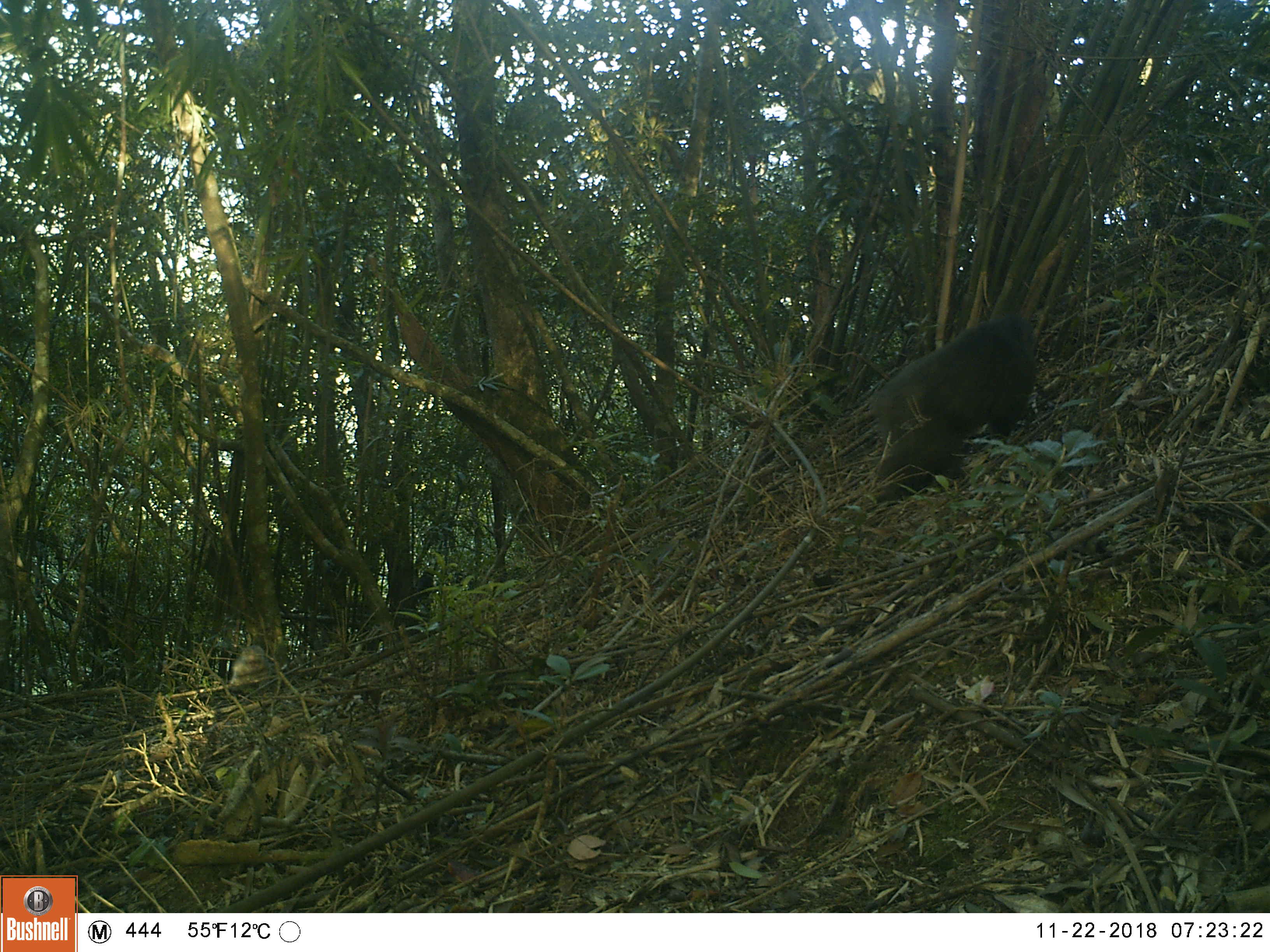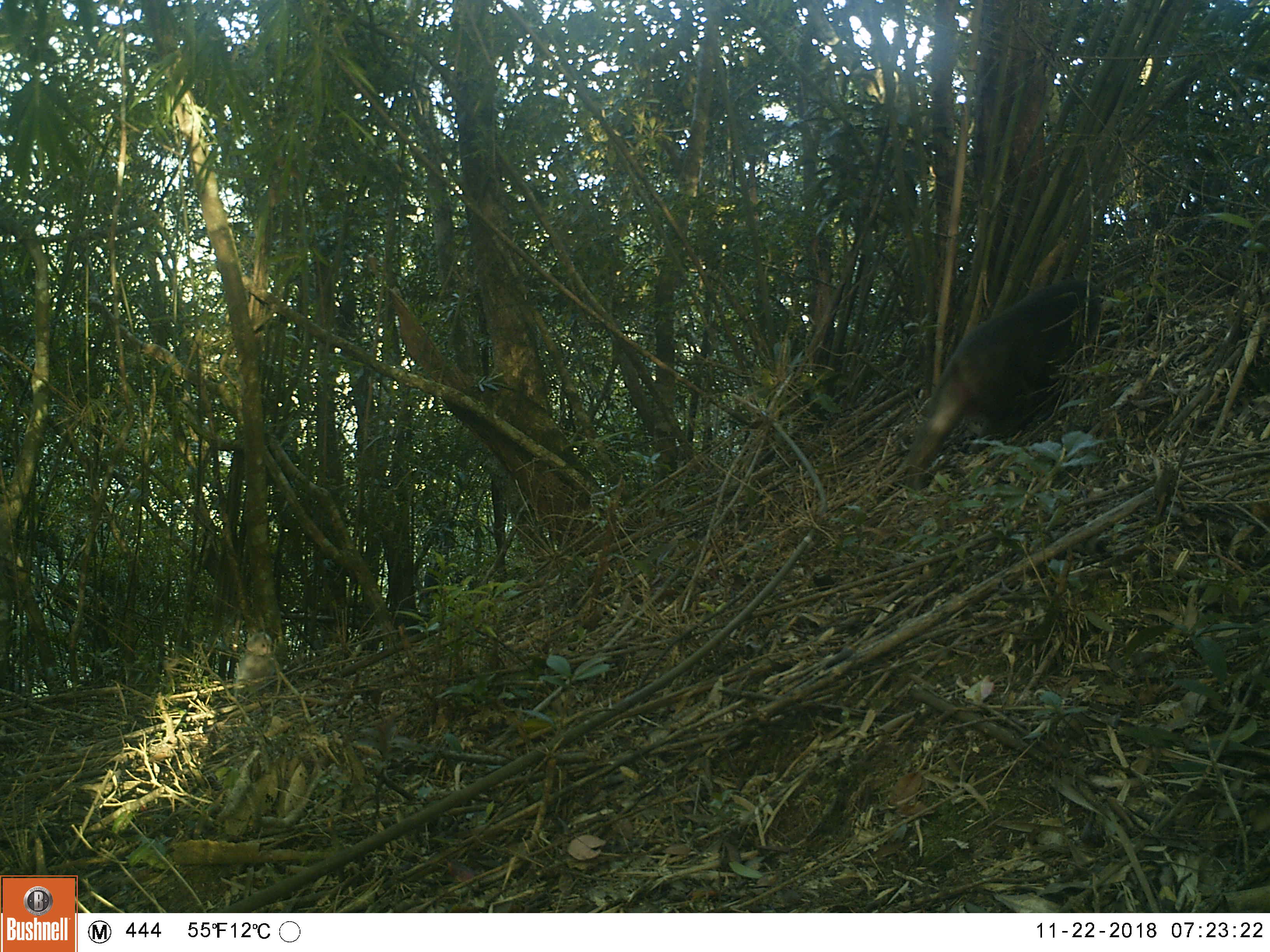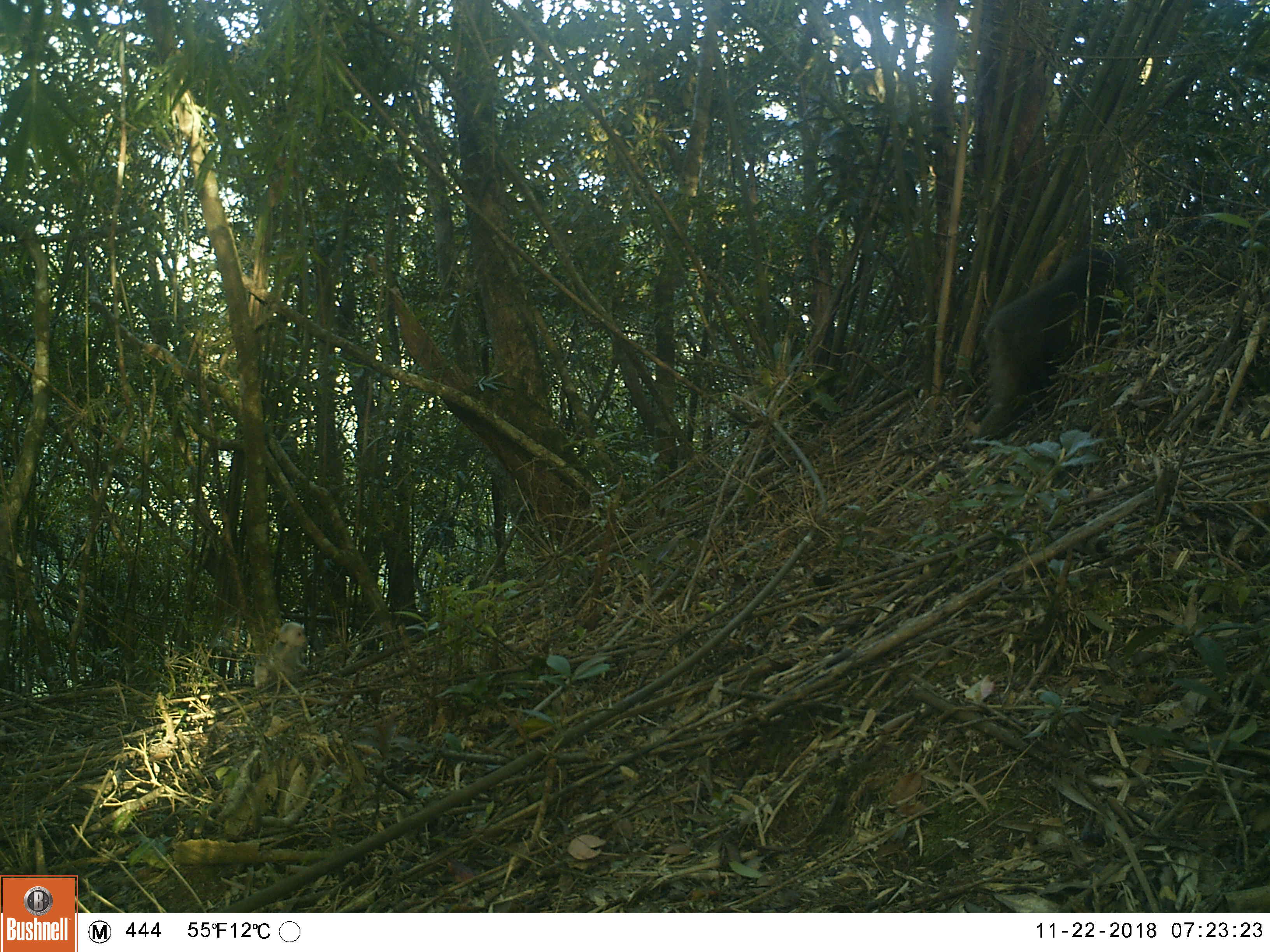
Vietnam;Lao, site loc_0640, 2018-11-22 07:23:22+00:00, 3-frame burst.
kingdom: Animalia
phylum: Chordata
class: Mammalia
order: Primates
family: Cercopithecidae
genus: Macaca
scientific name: Macaca arctoides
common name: stump-tailed macaque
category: stump tailed macaque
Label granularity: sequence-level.